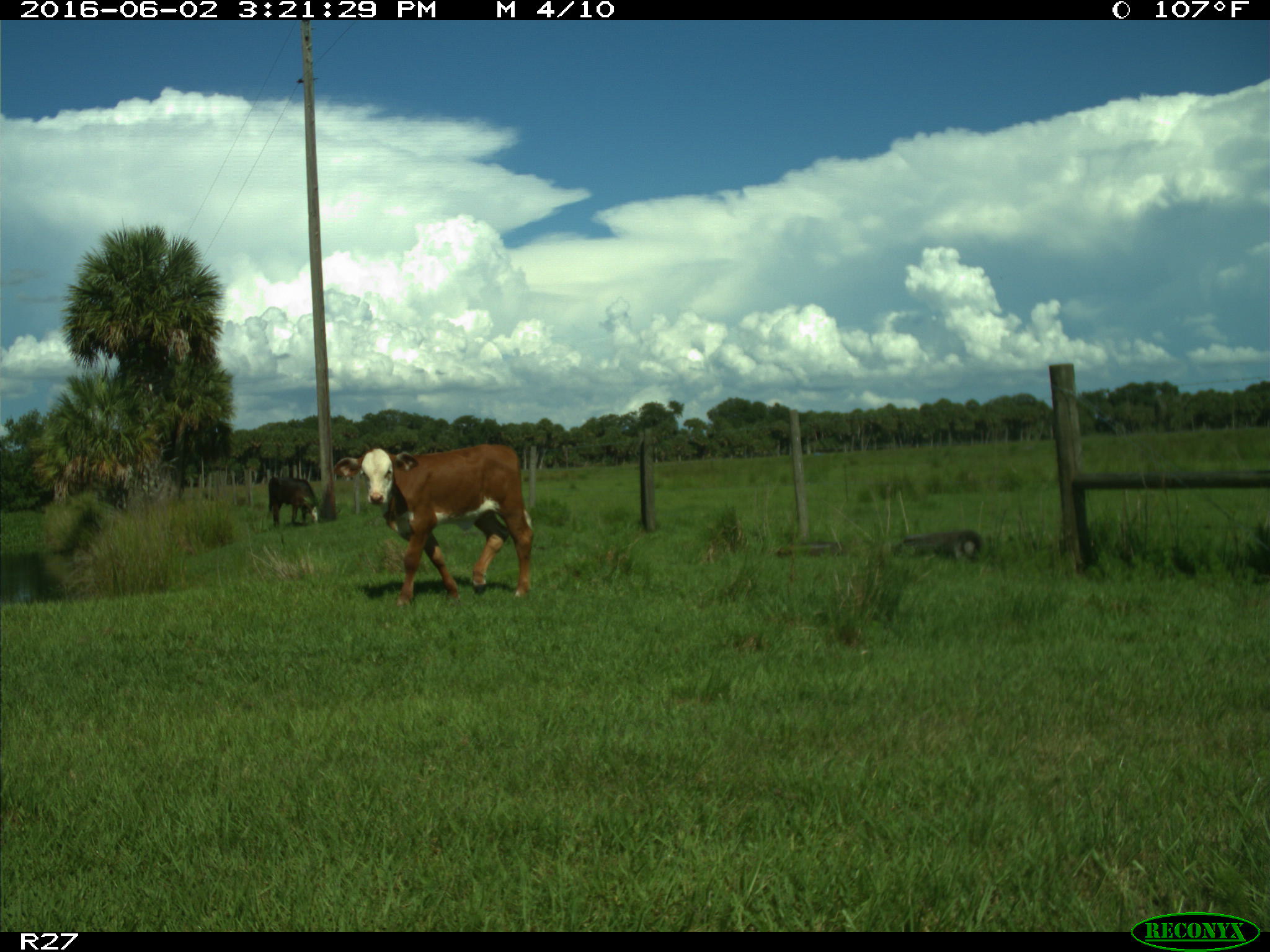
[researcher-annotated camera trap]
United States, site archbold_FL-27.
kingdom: Animalia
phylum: Chordata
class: Mammalia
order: Artiodactyla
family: Bovidae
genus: Bos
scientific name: Bos taurus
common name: domestic cow